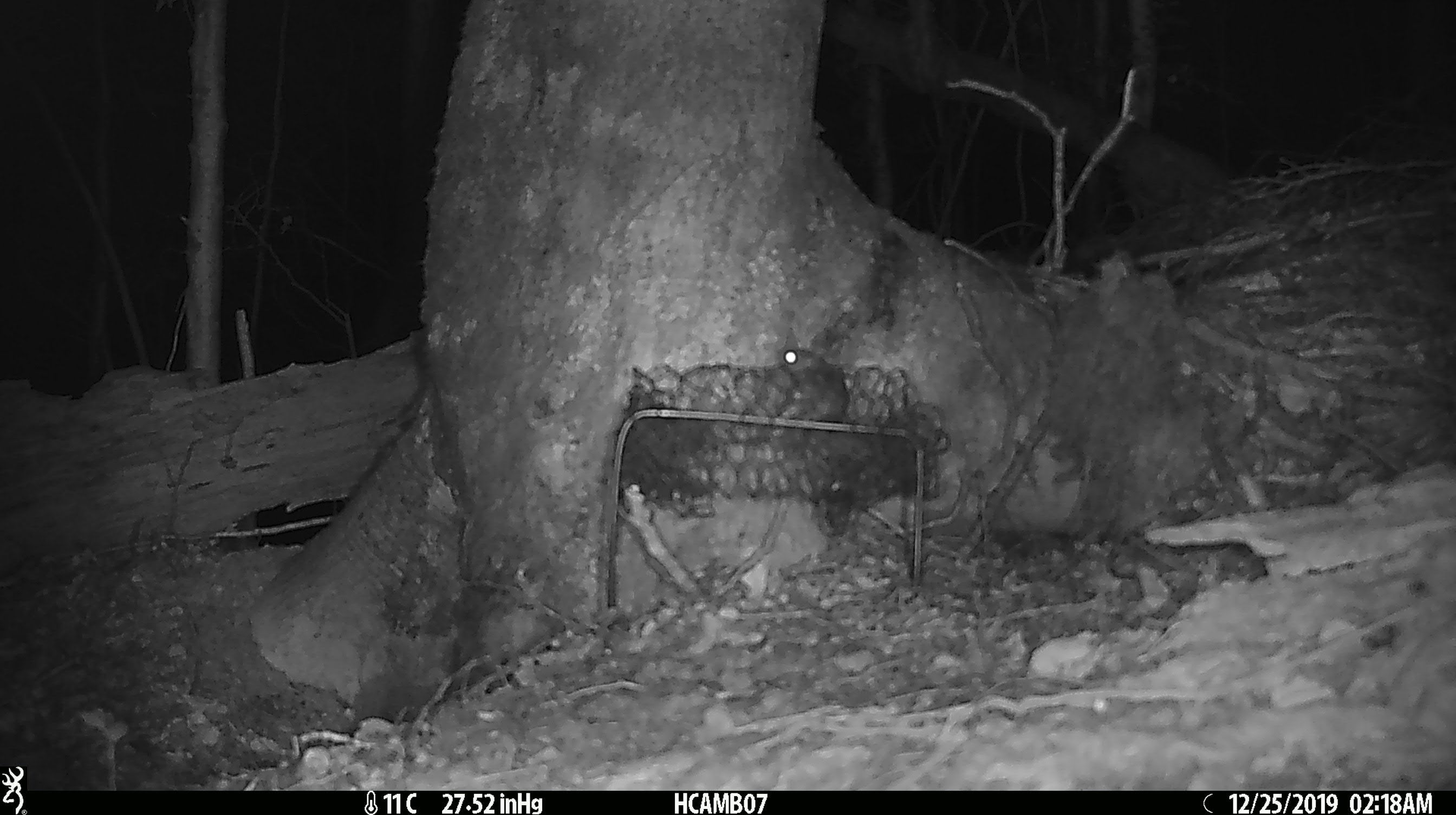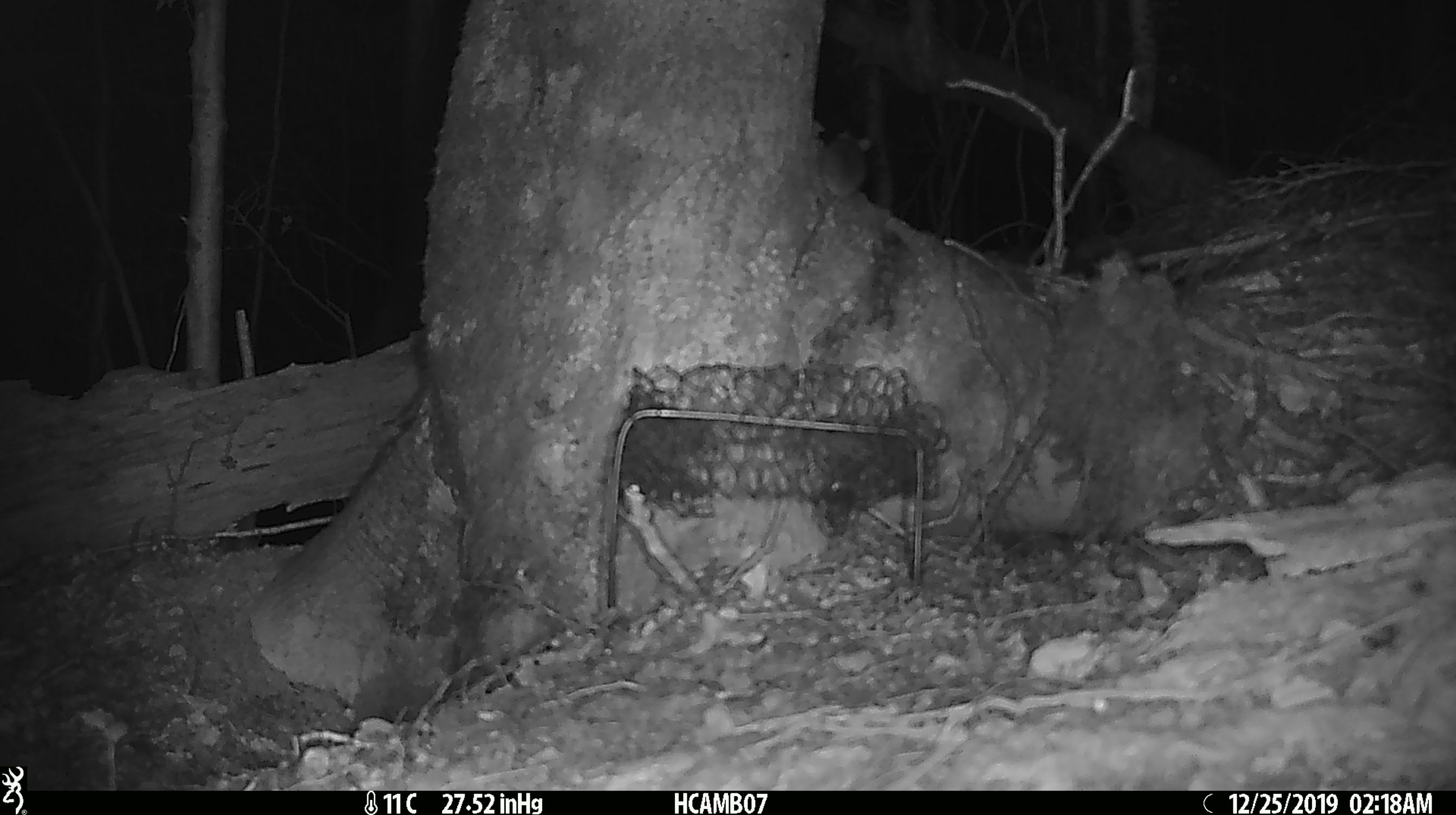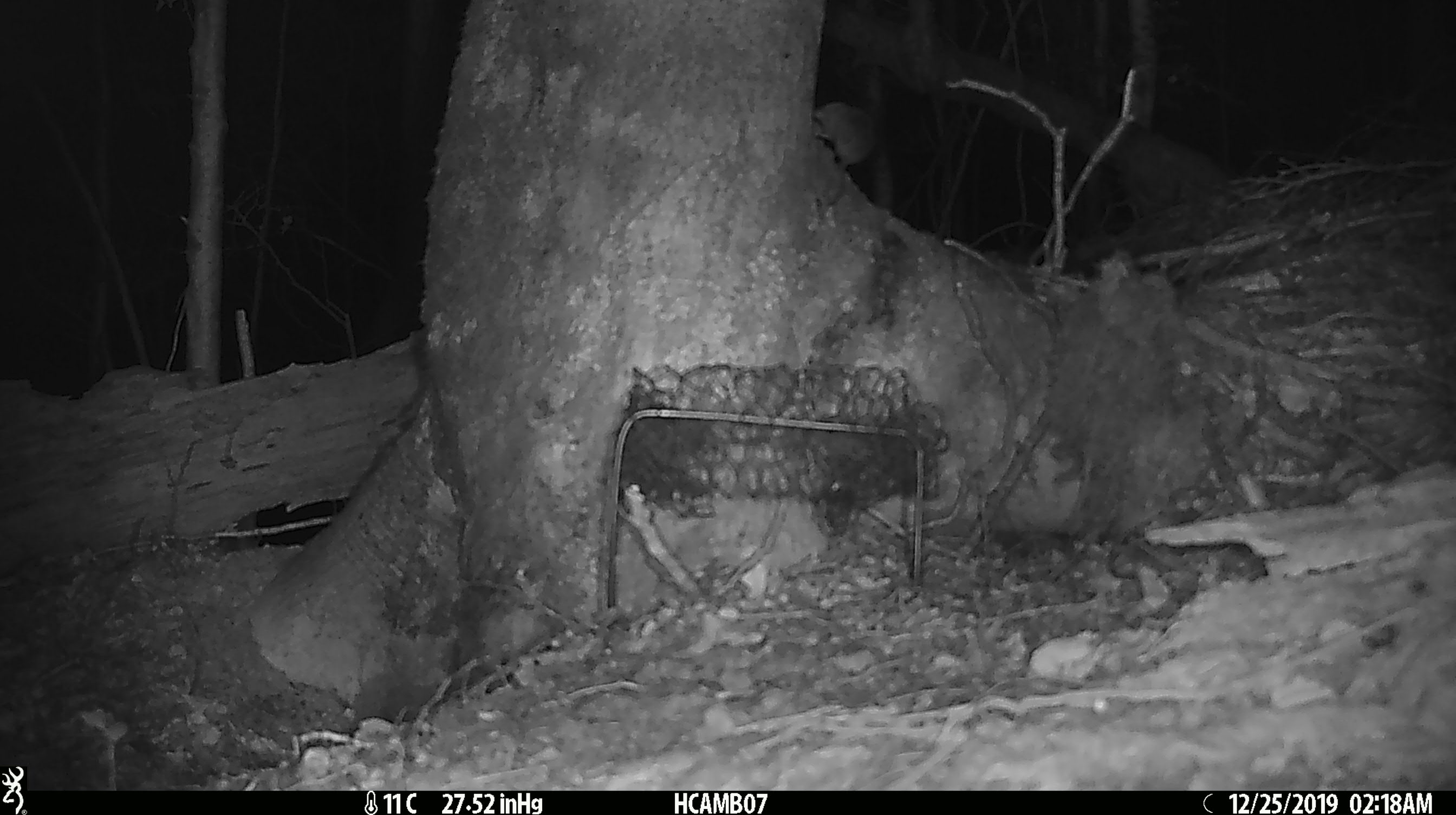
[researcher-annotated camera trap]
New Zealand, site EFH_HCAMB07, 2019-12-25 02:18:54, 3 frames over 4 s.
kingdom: Animalia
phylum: Chordata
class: Mammalia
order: Rodentia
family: Muridae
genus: Mus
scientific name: Mus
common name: mouse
Mouse (Mus).